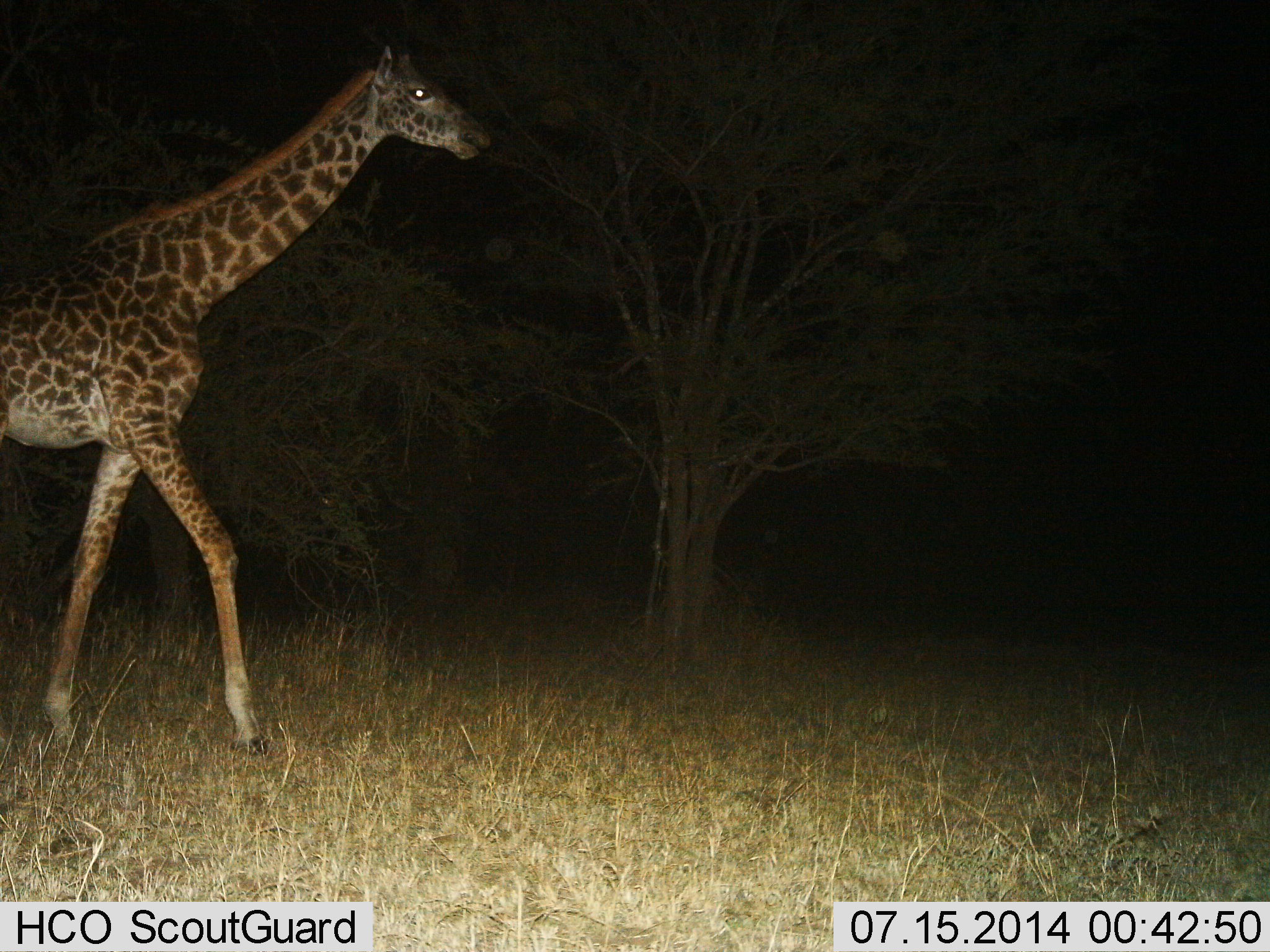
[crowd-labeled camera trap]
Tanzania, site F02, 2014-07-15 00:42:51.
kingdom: Animalia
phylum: Chordata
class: Mammalia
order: Artiodactyla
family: Giraffidae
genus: Giraffa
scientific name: Giraffa camelopardalis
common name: giraffe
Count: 1.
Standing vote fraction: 10%.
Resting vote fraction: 0%.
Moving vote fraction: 100%.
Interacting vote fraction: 0%.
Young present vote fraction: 0%.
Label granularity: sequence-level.